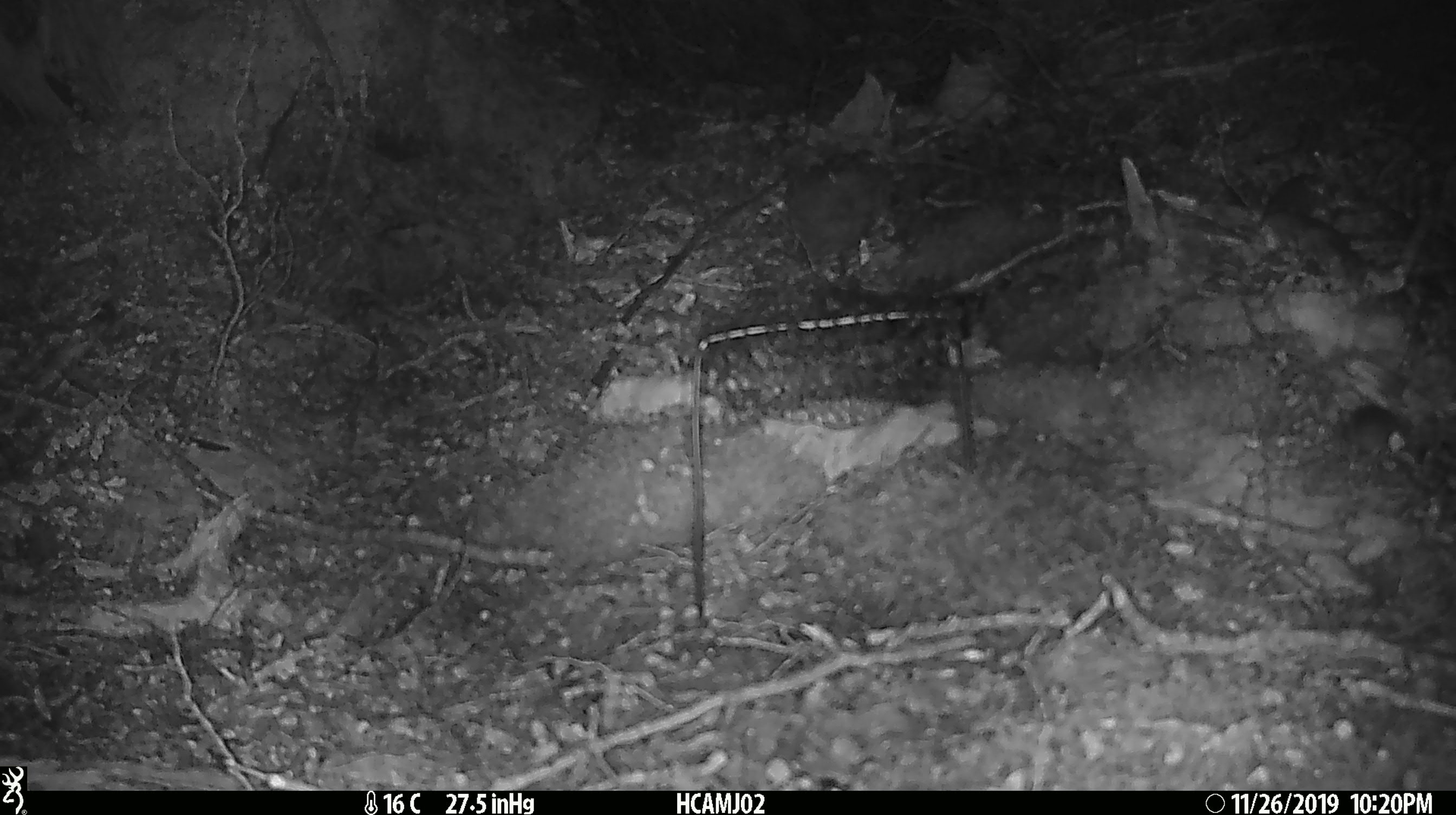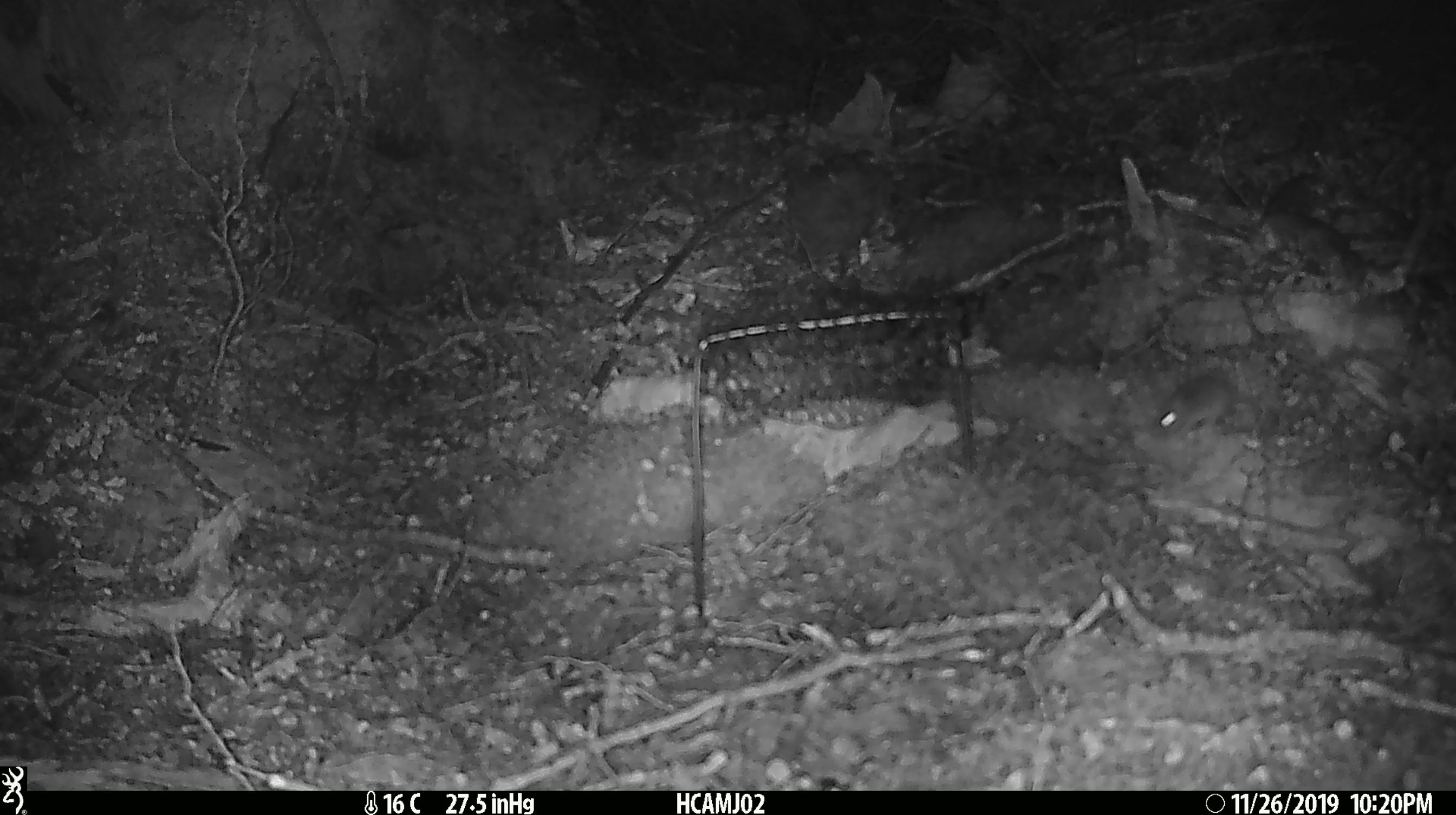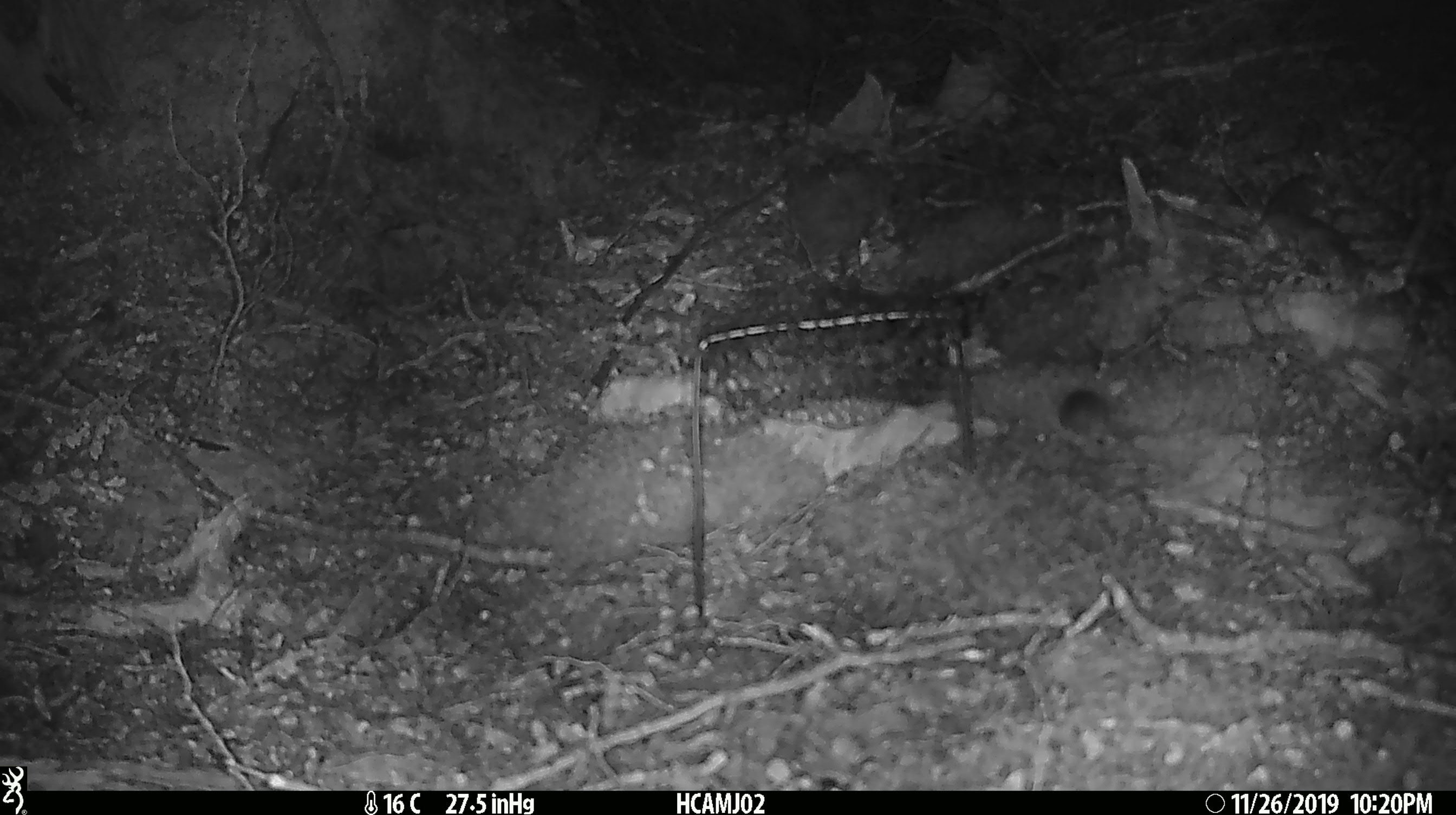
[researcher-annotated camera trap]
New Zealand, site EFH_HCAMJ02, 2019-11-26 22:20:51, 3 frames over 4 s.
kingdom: Animalia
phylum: Chordata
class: Mammalia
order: Rodentia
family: Muridae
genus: Mus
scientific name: Mus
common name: mouse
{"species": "mouse (Mus)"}